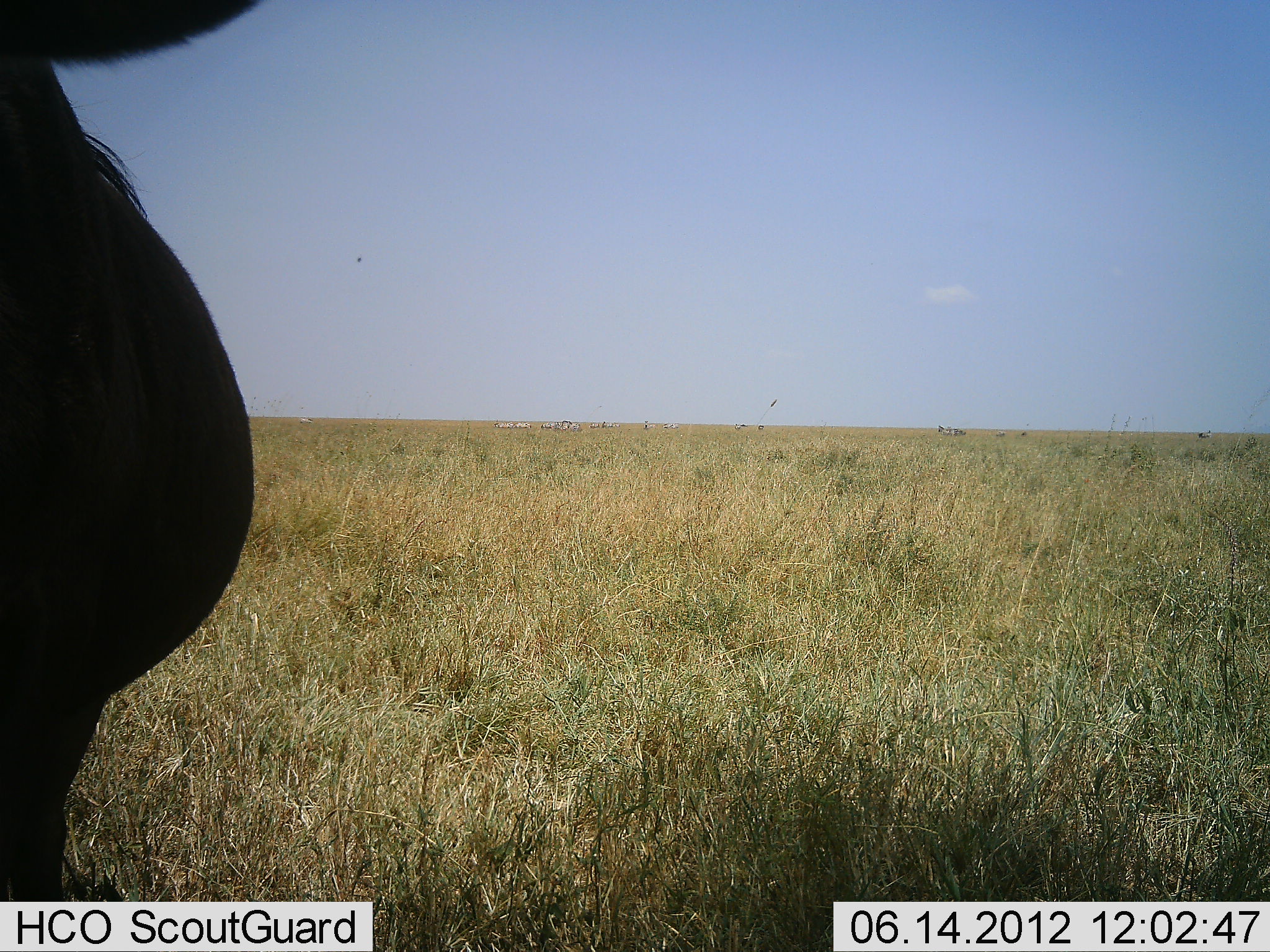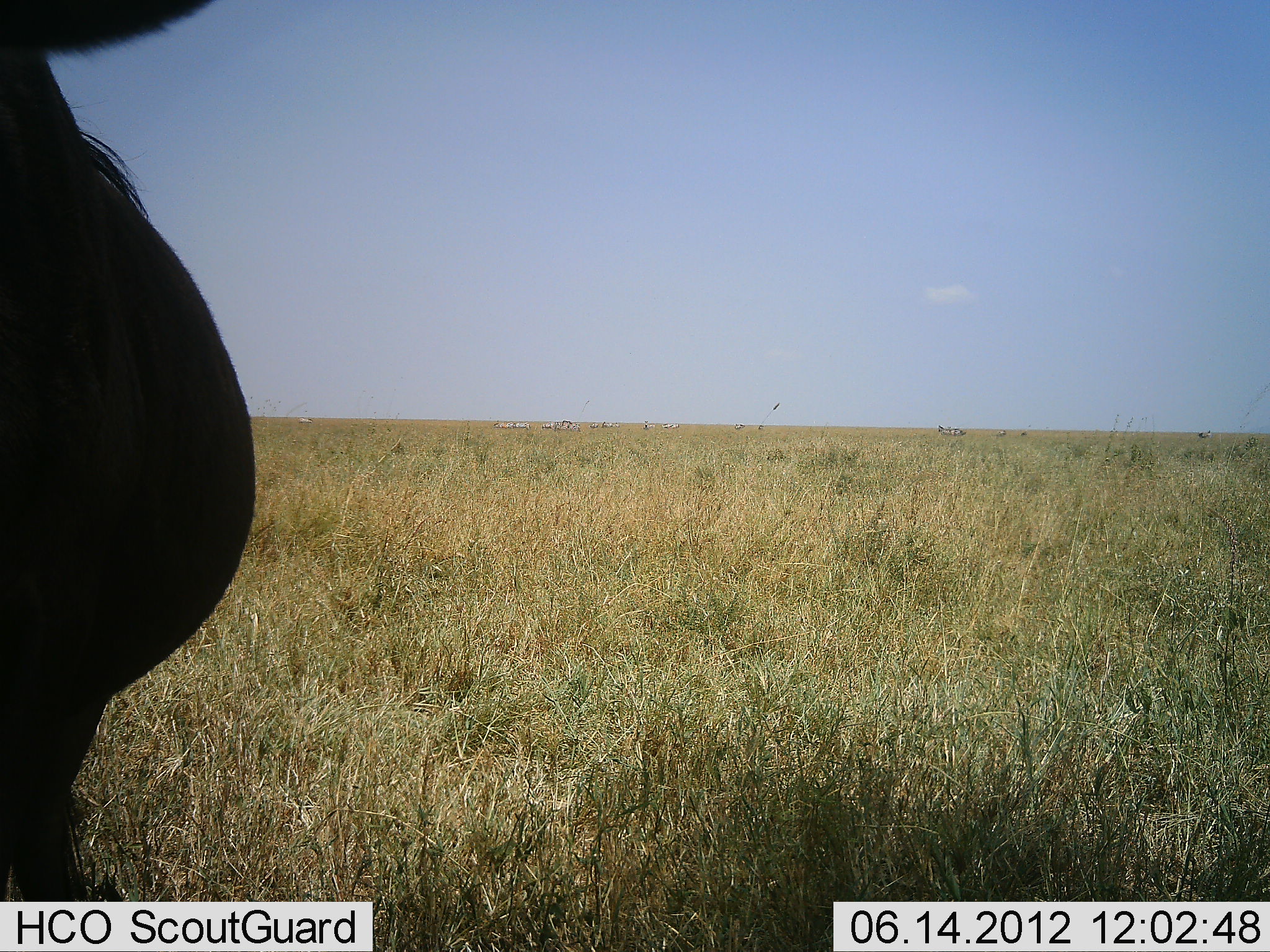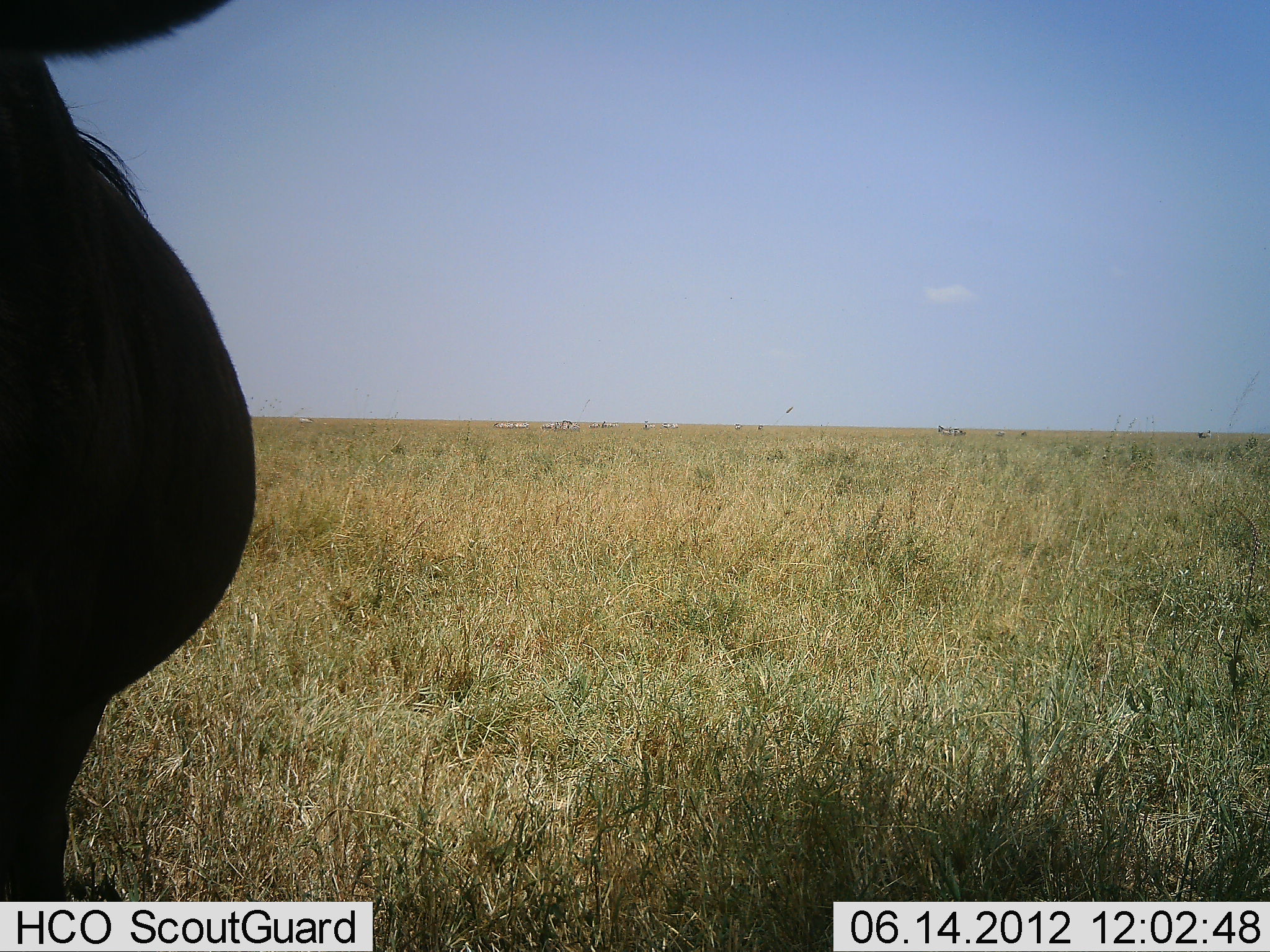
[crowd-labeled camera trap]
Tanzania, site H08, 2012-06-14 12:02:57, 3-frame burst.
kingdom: Animalia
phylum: Chordata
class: Mammalia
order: Artiodactyla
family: Bovidae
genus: Connochaetes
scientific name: Connochaetes taurinus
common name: blue wildebeest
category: wildebeest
Wildebeest (blue wildebeest) (Connochaetes taurinus), count 1. Behavior (volunteer vote fractions): standing 100%, resting 0%, moving 0%, interacting 0%. Young present (vote fraction): 0%. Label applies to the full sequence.